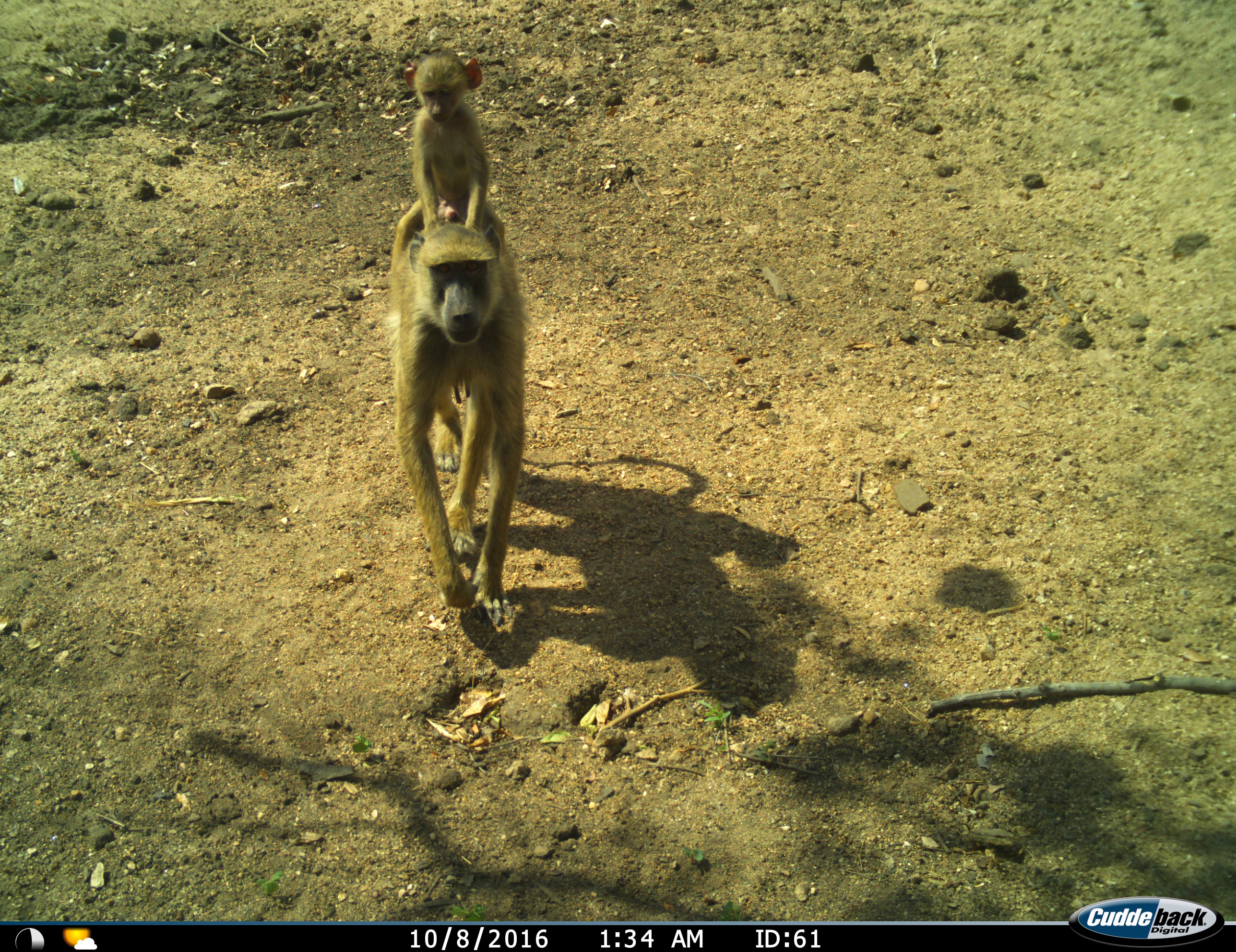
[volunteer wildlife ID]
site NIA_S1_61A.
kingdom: Animalia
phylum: Chordata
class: Mammalia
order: Primates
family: Cercopithecidae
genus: Papio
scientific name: Papio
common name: baboon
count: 2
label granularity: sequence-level